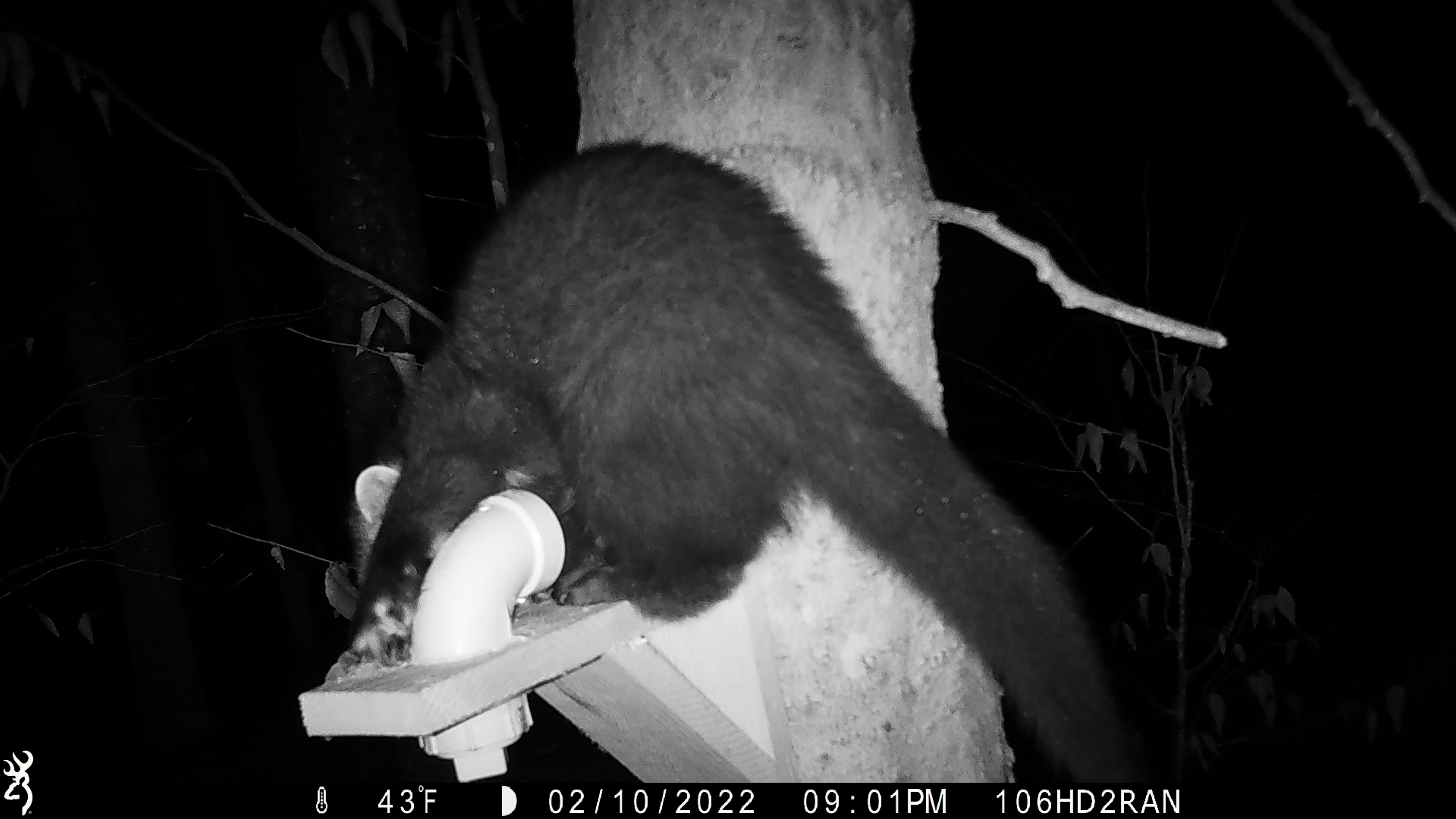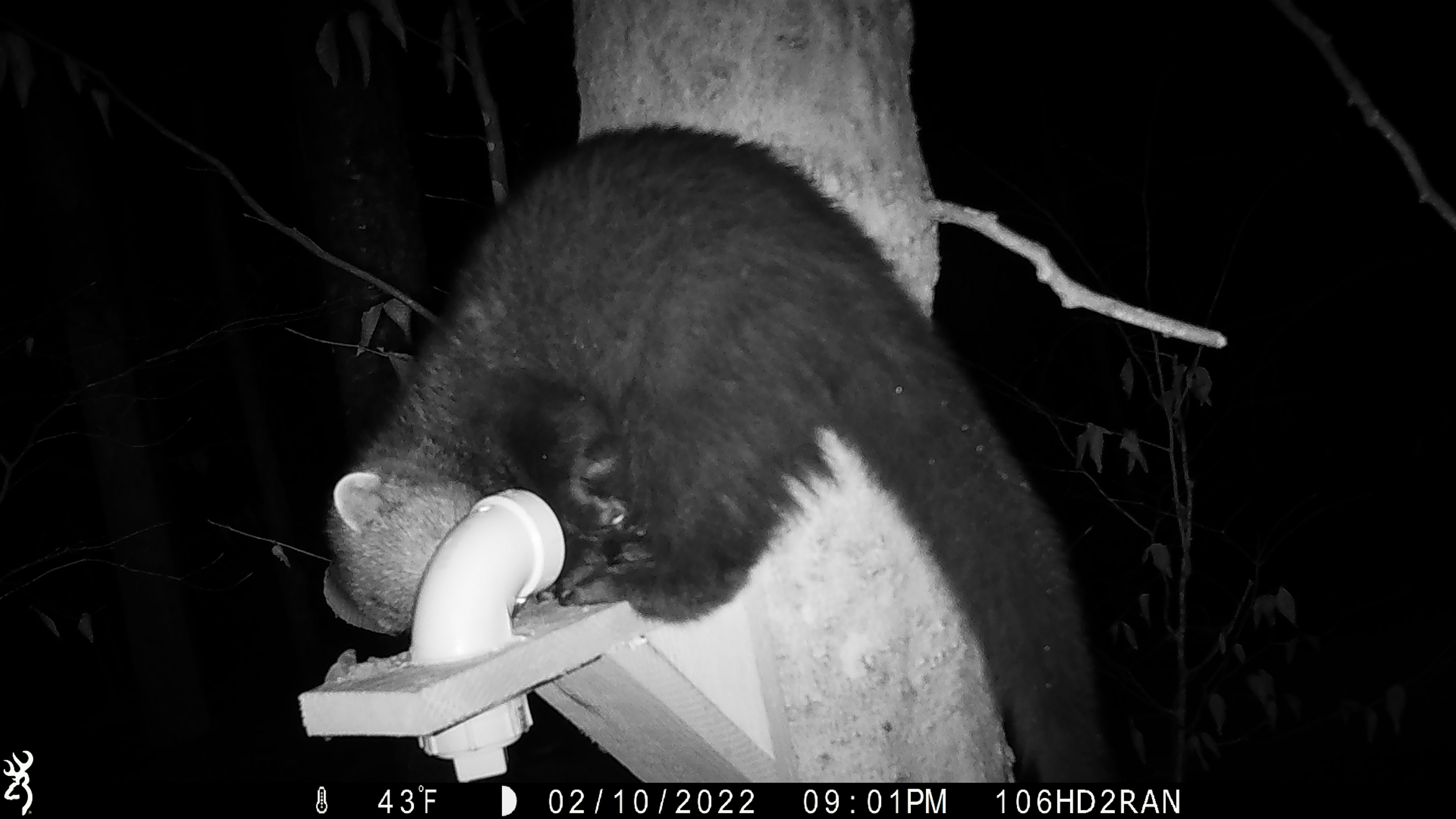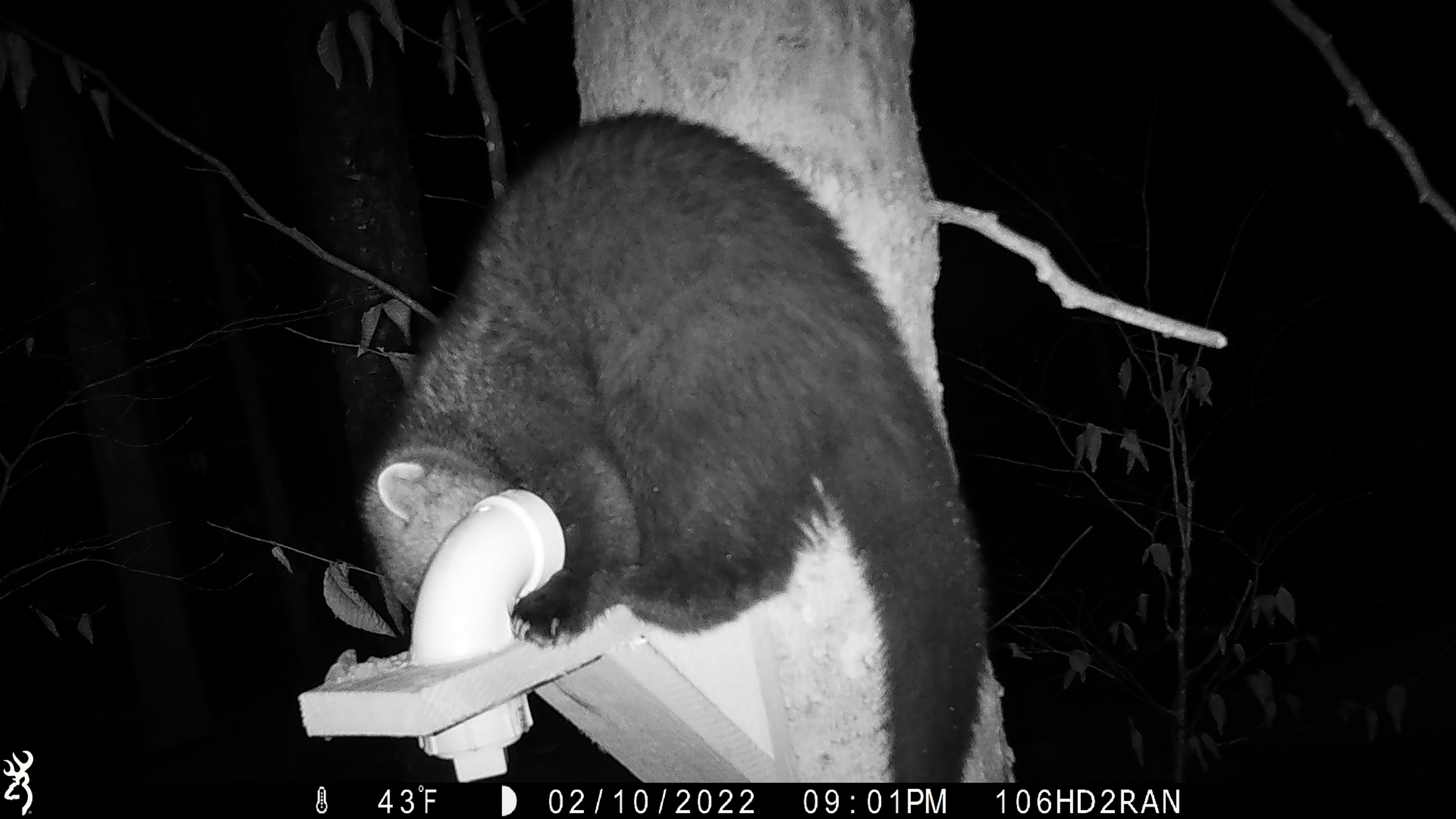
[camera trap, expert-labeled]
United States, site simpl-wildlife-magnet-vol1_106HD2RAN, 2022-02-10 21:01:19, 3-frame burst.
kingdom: Animalia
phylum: Chordata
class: Mammalia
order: Carnivora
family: Mustelidae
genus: Pekania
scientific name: Pekania pennanti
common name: fisher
Fisher (Pekania pennanti).